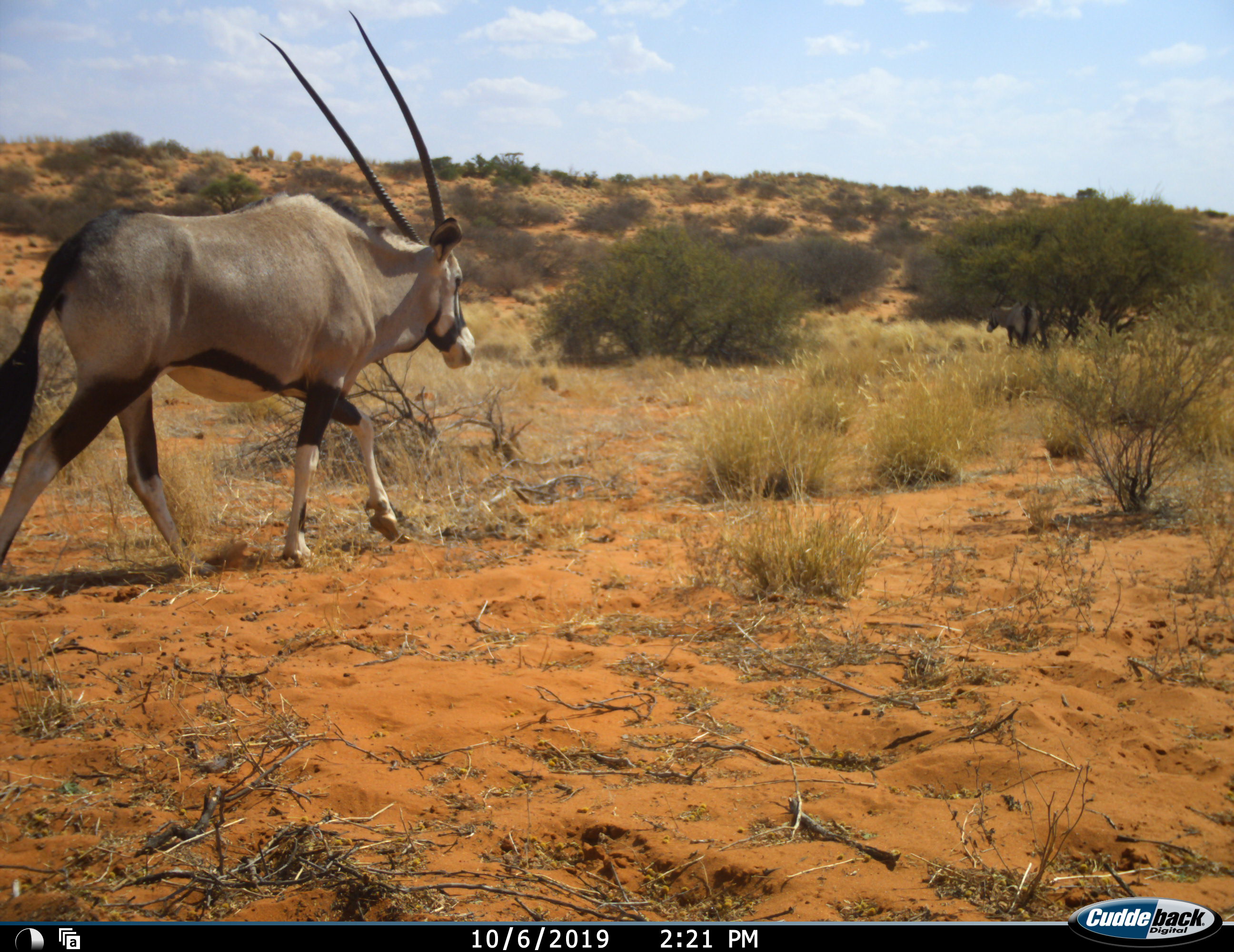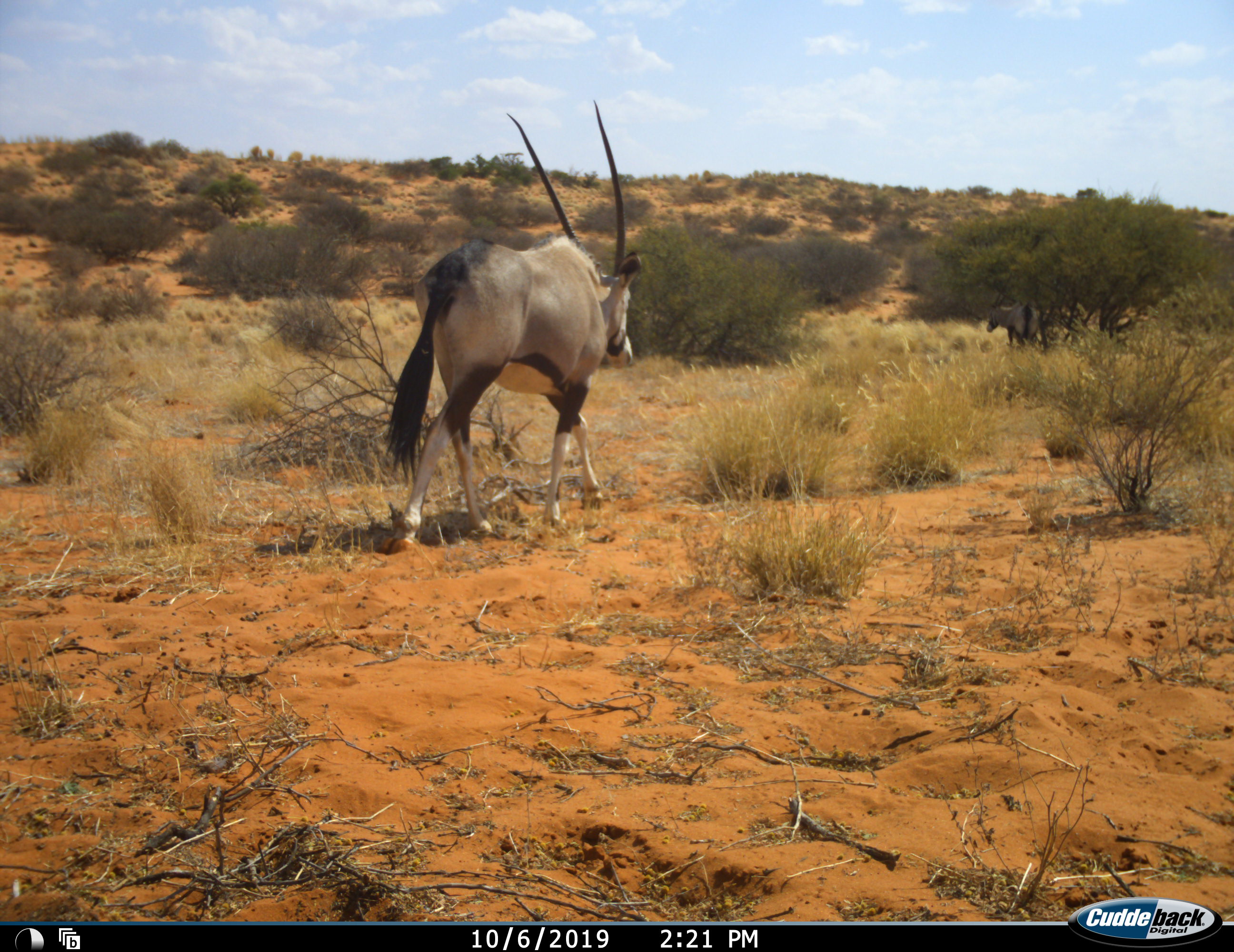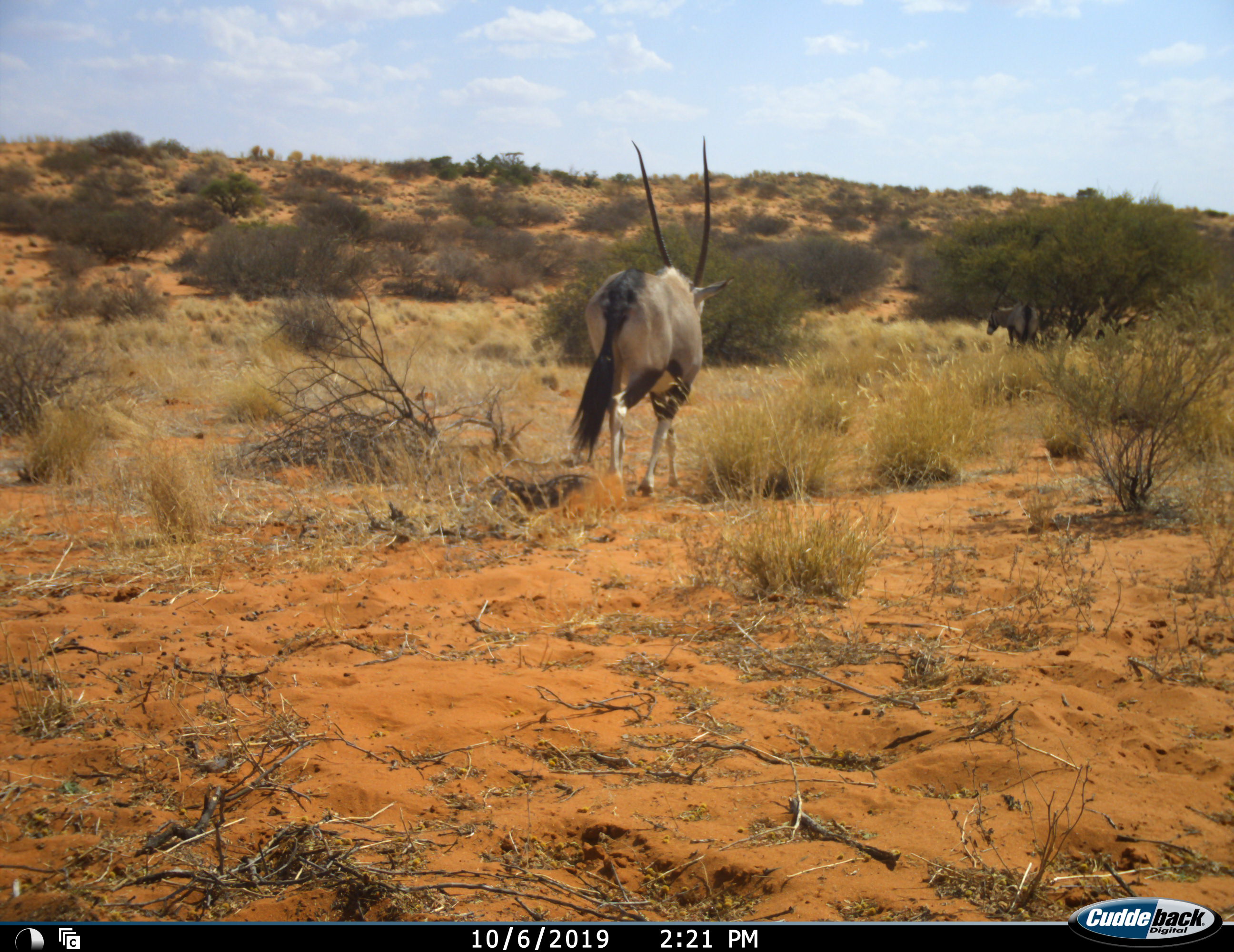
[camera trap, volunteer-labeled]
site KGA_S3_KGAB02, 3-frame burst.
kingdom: Animalia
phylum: Chordata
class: Mammalia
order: Artiodactyla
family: Bovidae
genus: Oryx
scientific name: Oryx gazella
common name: gemsbok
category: oryx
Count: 1.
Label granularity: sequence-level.